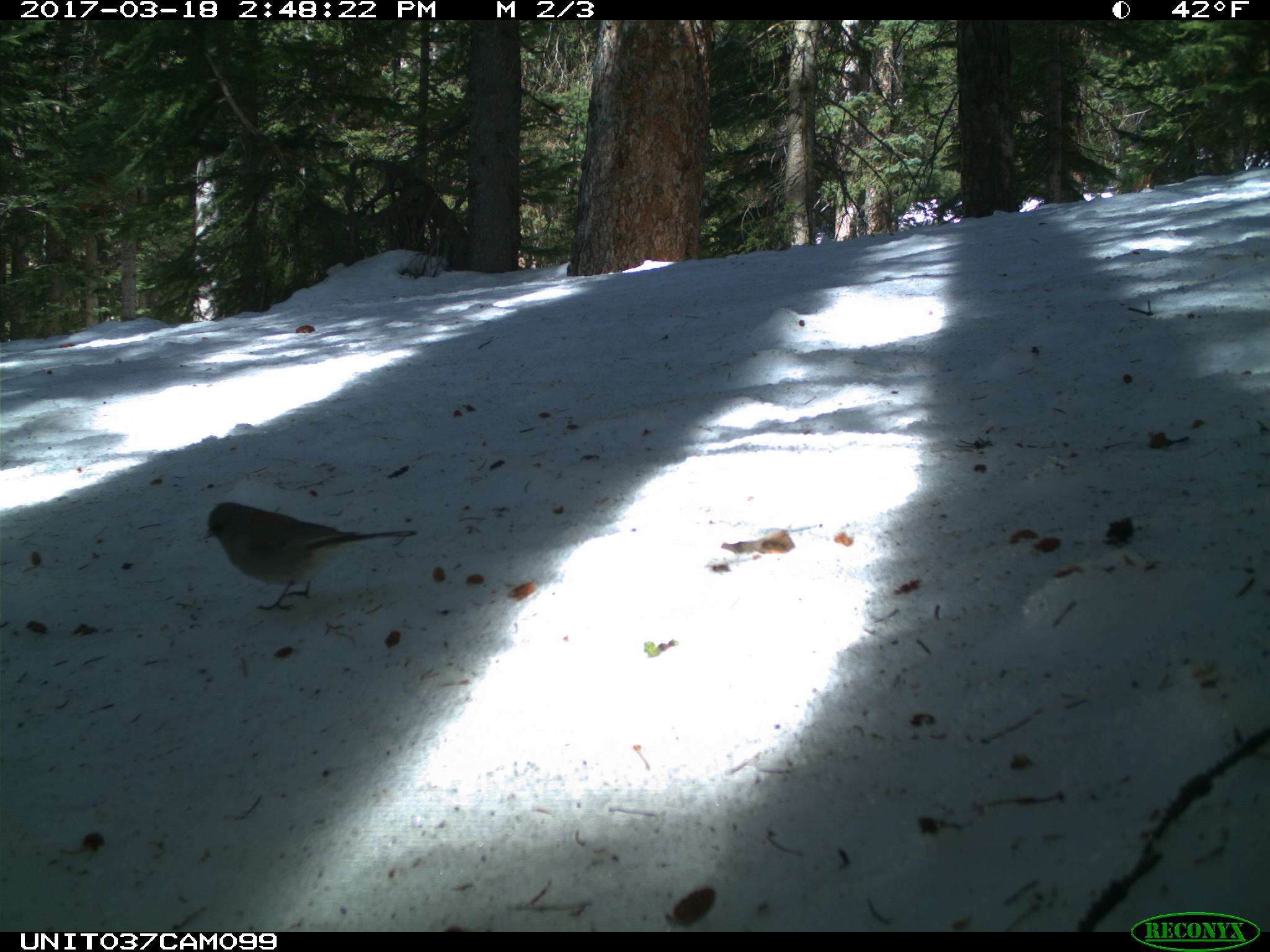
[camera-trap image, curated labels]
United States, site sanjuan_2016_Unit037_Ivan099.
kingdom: Animalia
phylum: Chordata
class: Aves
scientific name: Aves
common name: birds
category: unidentified bird